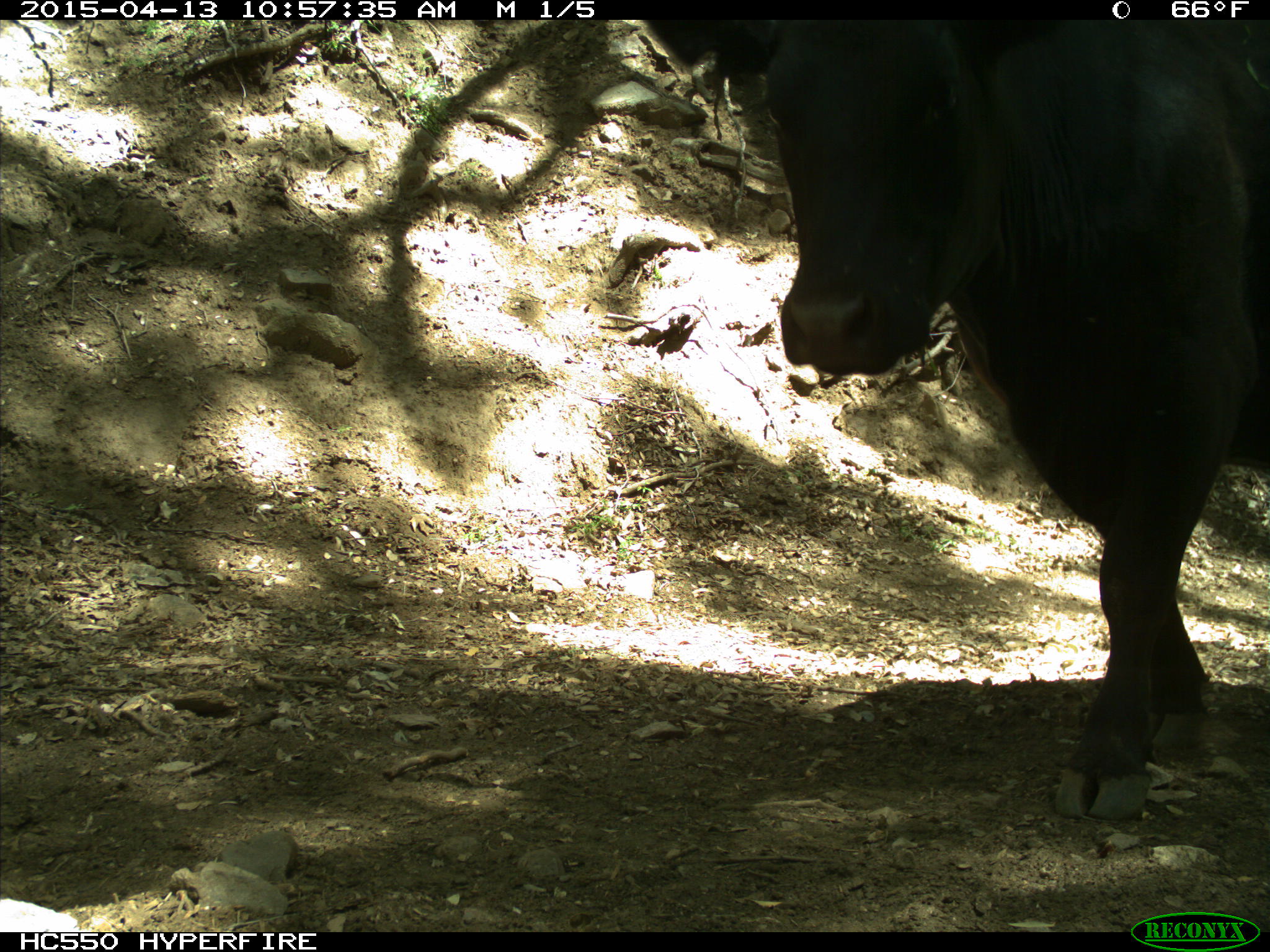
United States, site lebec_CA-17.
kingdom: Animalia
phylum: Chordata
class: Mammalia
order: Artiodactyla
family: Bovidae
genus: Bos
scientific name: Bos taurus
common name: domestic cow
Bos taurus (domestic cow).